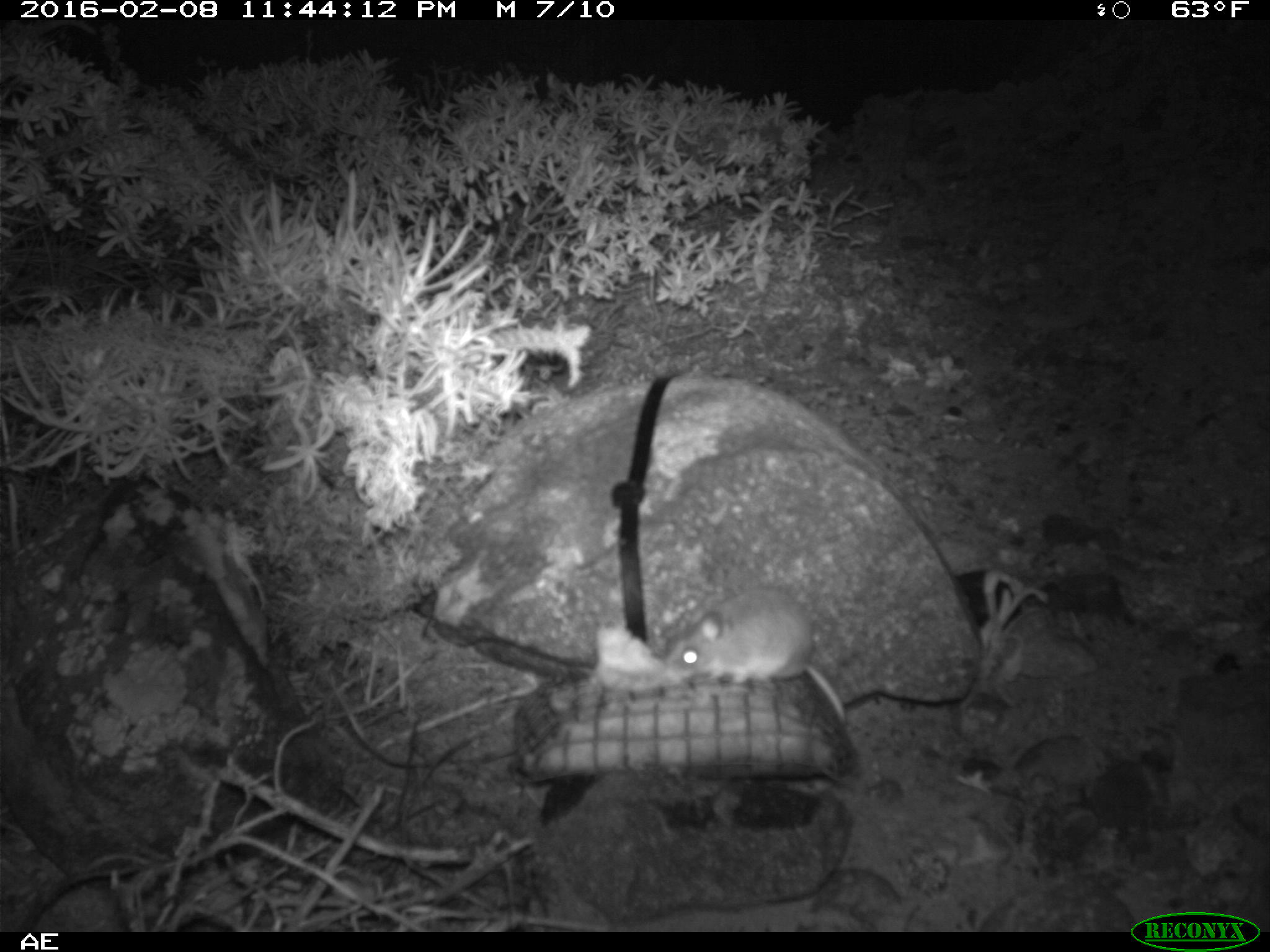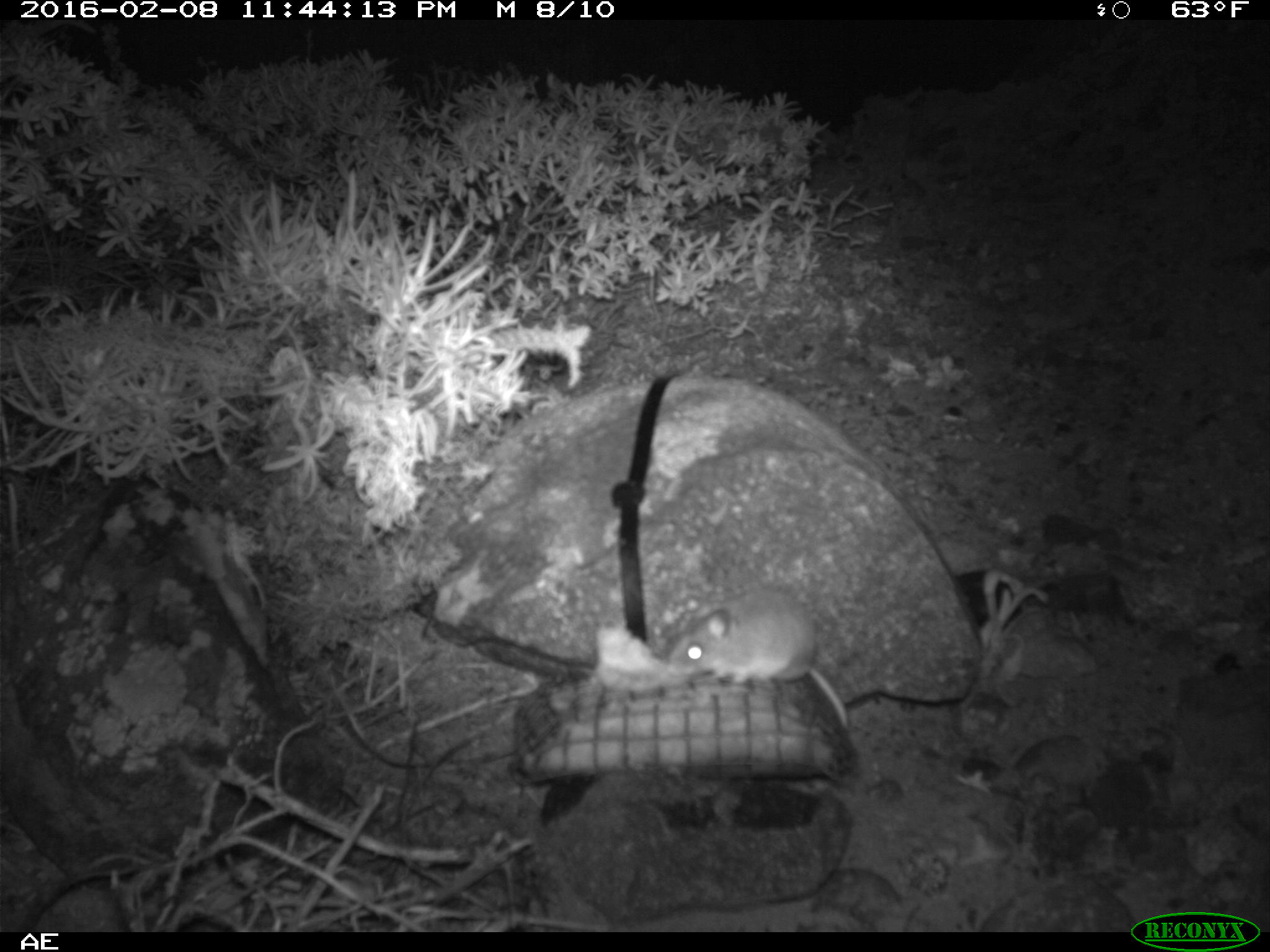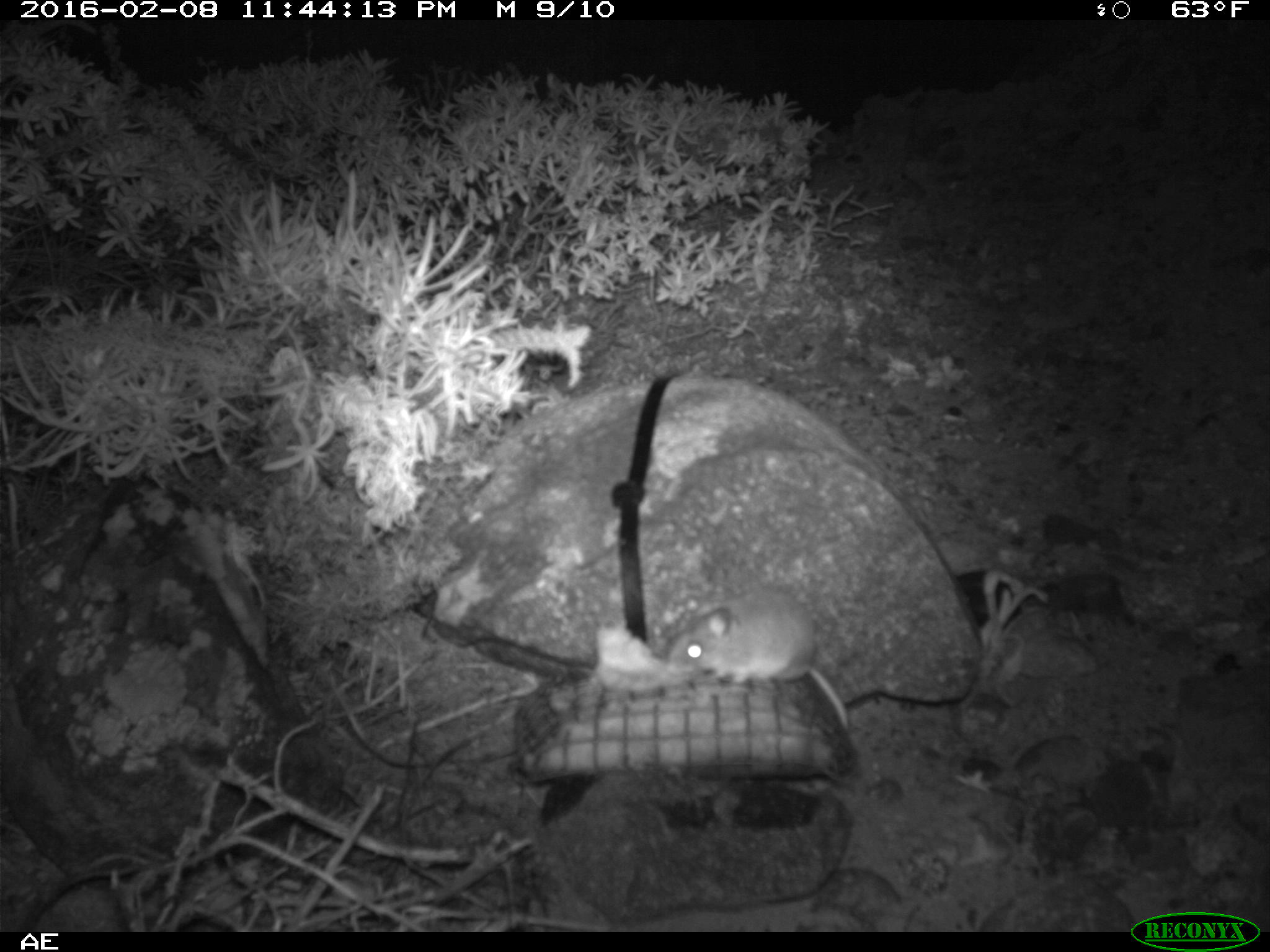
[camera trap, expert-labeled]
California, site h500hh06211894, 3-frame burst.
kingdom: Animalia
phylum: Chordata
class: Mammalia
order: Rodentia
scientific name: Rodentia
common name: rodent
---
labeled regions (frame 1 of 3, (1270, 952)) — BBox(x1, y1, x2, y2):
rodent: BBox(663, 584, 849, 728)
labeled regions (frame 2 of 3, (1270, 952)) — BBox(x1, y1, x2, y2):
rodent: BBox(664, 590, 850, 731)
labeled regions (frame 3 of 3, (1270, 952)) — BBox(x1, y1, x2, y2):
rodent: BBox(665, 583, 850, 728)